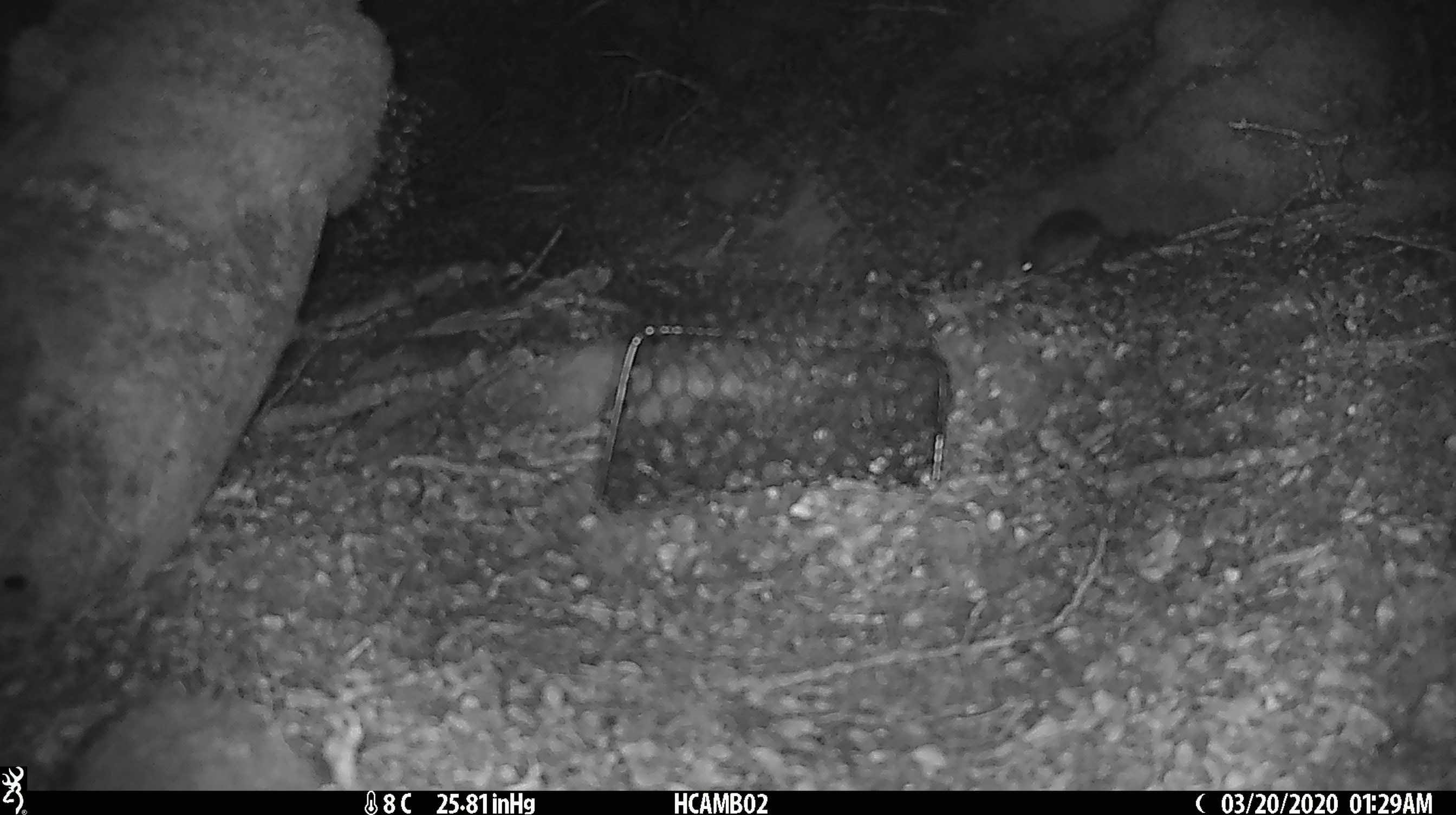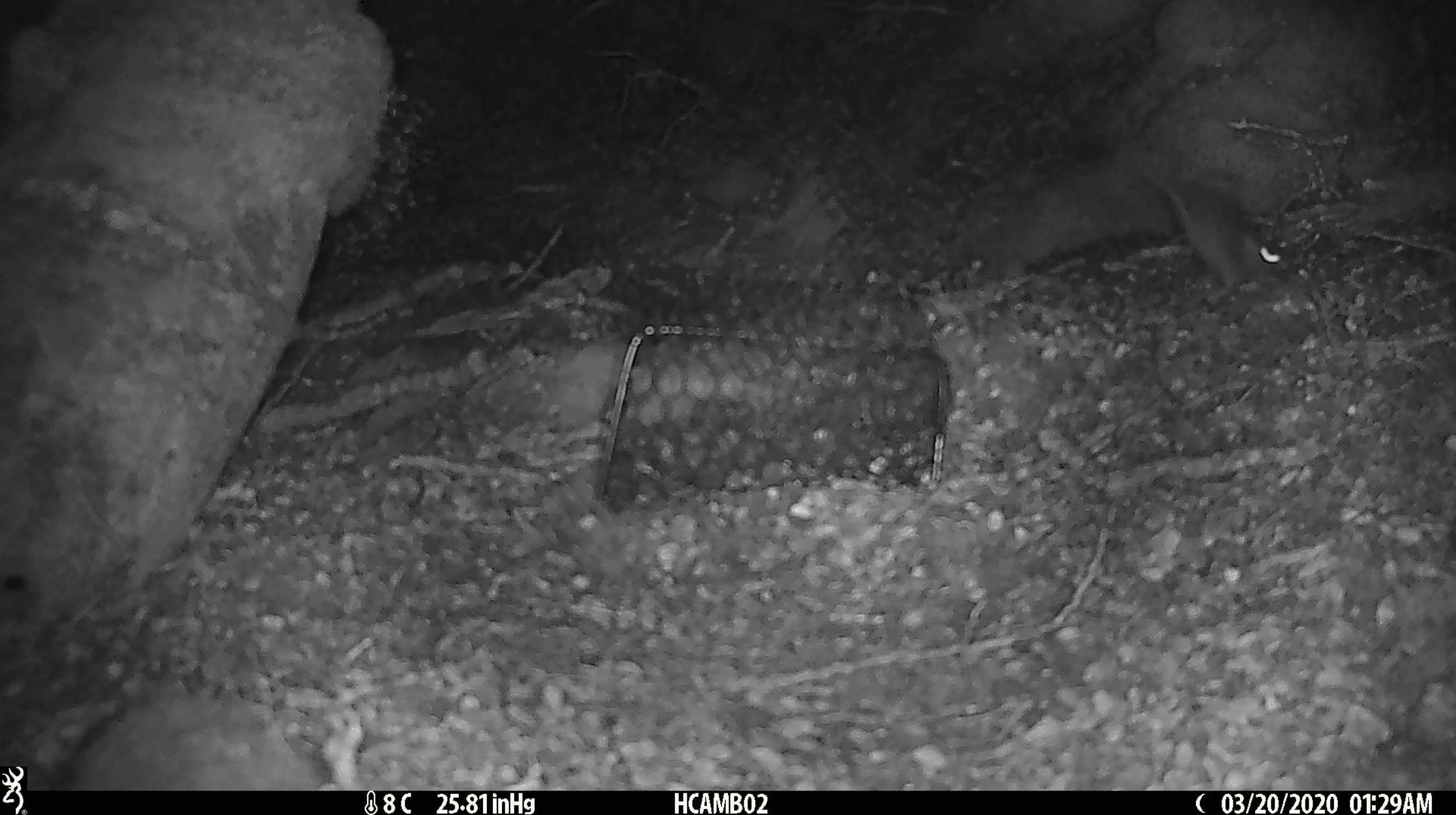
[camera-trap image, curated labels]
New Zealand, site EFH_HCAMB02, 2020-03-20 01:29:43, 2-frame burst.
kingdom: Animalia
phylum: Chordata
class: Mammalia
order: Rodentia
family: Muridae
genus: Mus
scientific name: Mus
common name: mouse